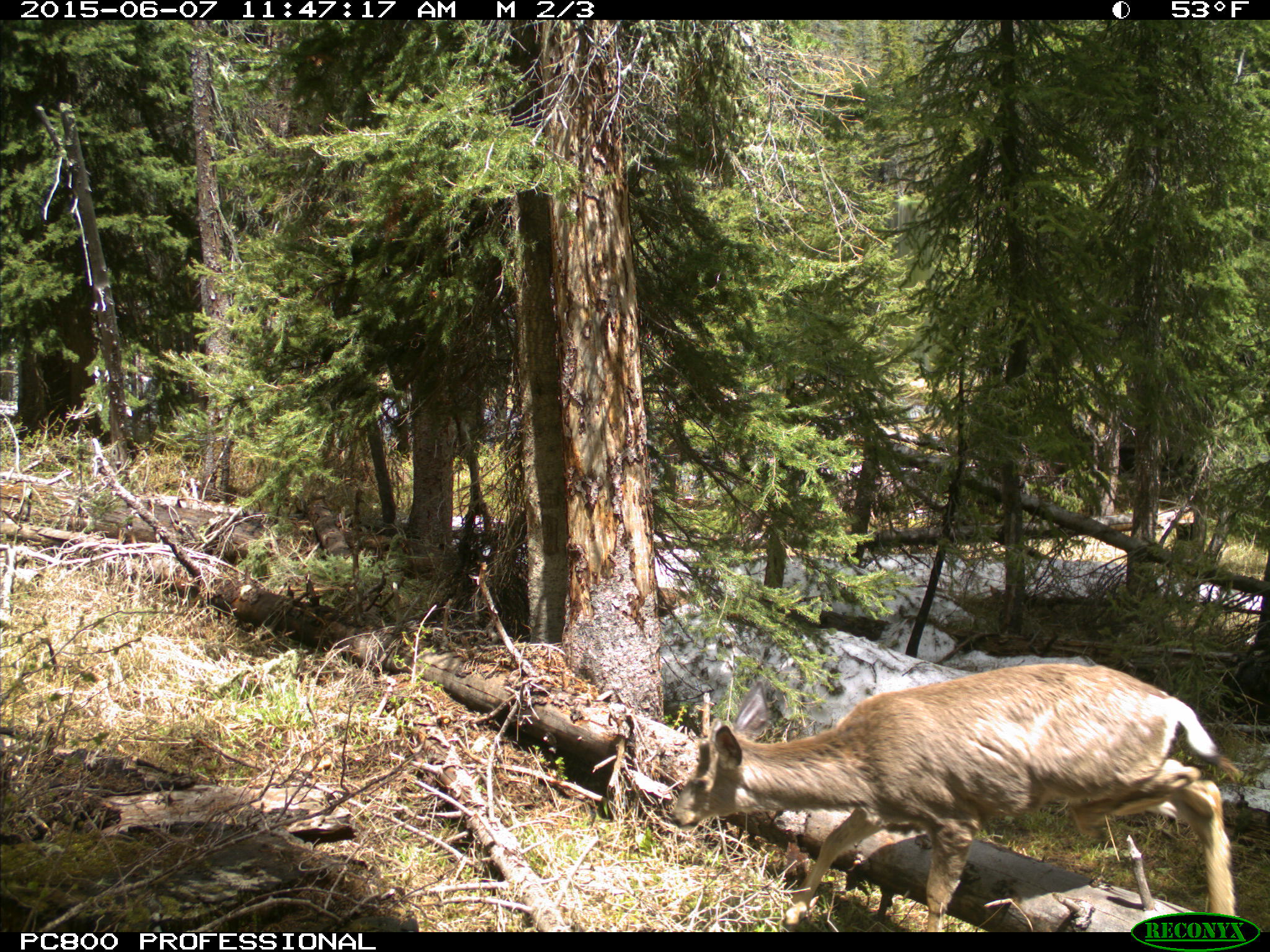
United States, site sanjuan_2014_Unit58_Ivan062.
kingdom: Animalia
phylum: Chordata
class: Mammalia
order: Artiodactyla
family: Cervidae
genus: Odocoileus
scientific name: Odocoileus hemionus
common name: mule deer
Odocoileus hemionus (mule deer).